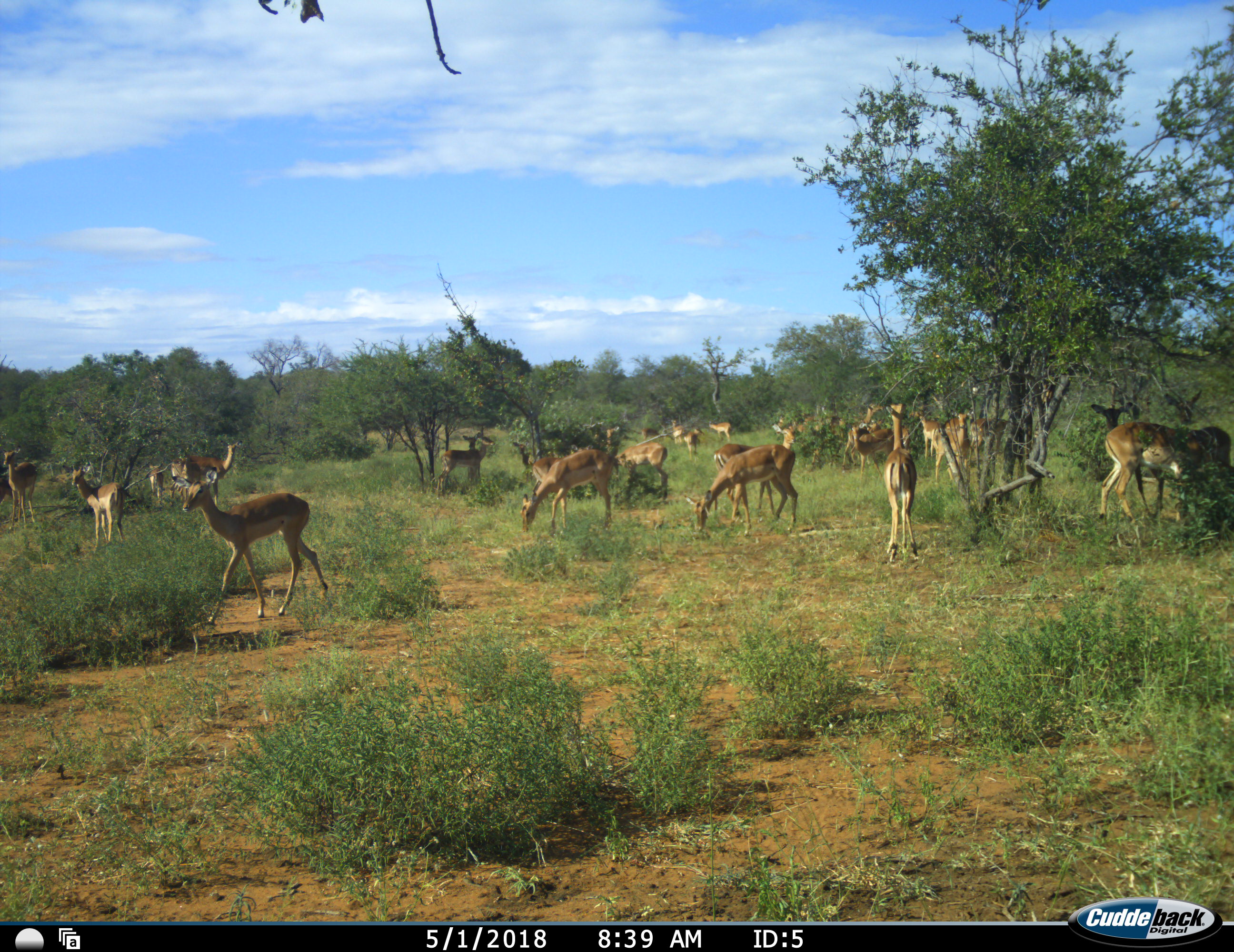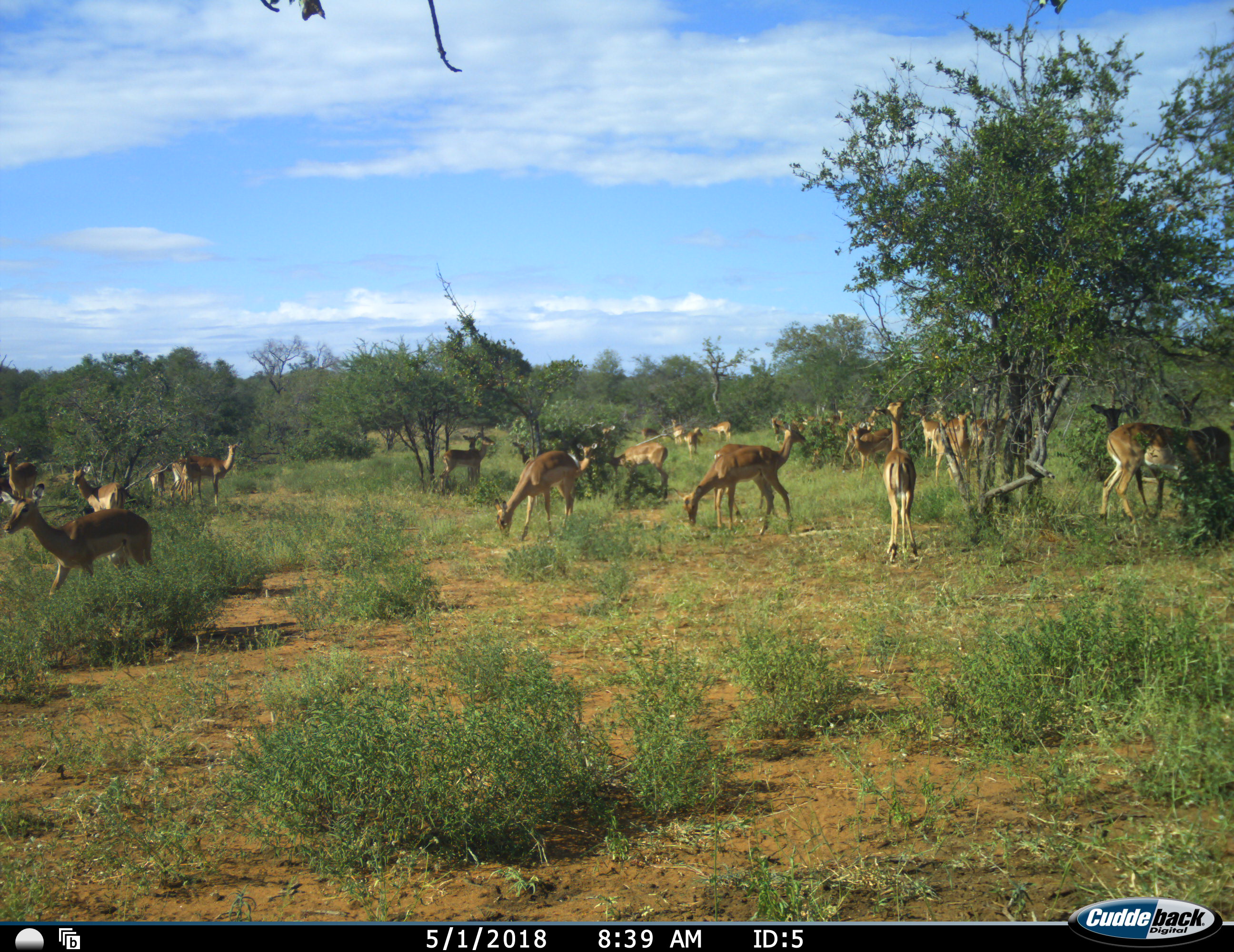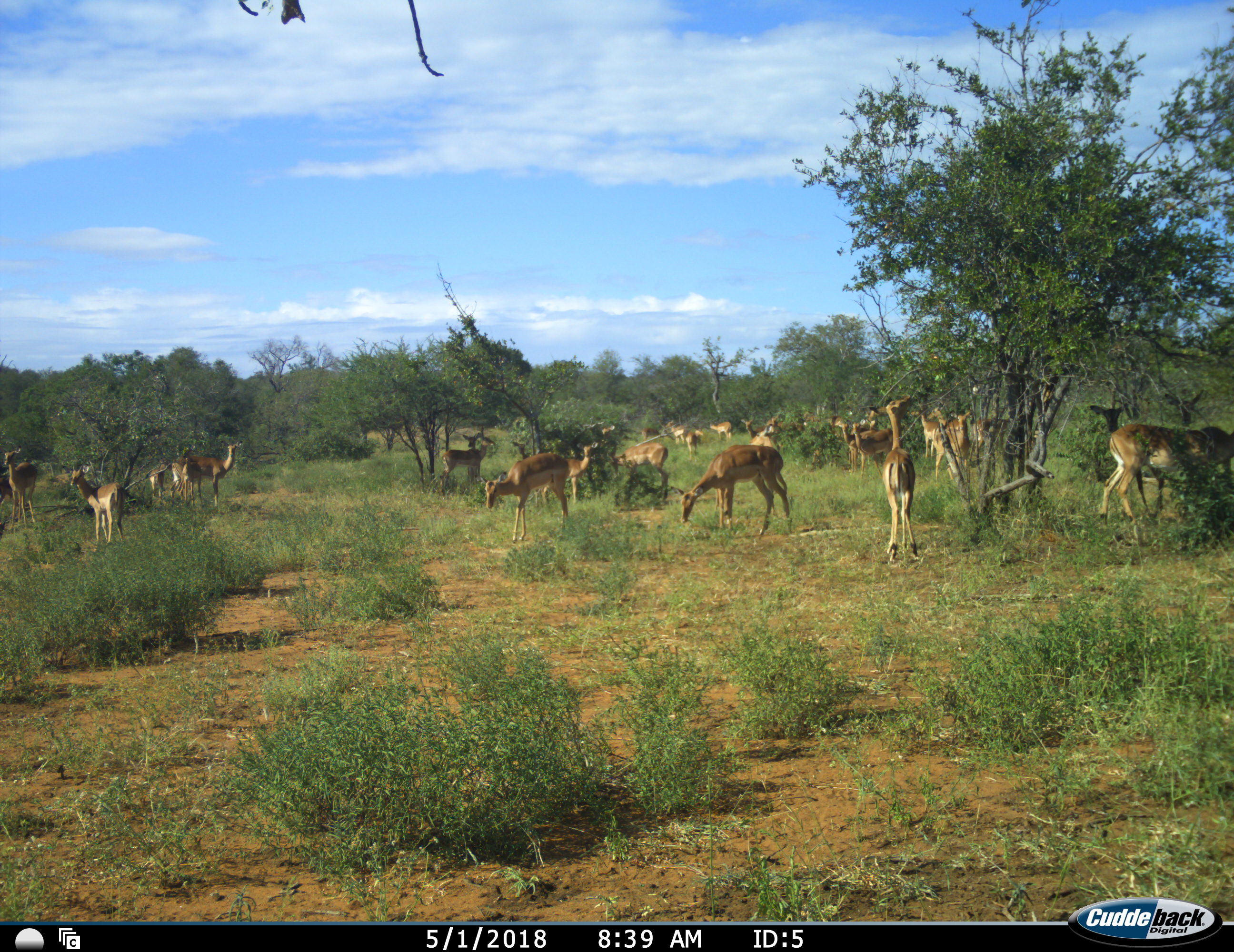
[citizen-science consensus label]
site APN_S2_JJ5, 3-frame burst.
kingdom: Animalia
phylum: Chordata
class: Mammalia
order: Artiodactyla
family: Bovidae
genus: Aepyceros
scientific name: Aepyceros melampus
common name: impala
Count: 11-50.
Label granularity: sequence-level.